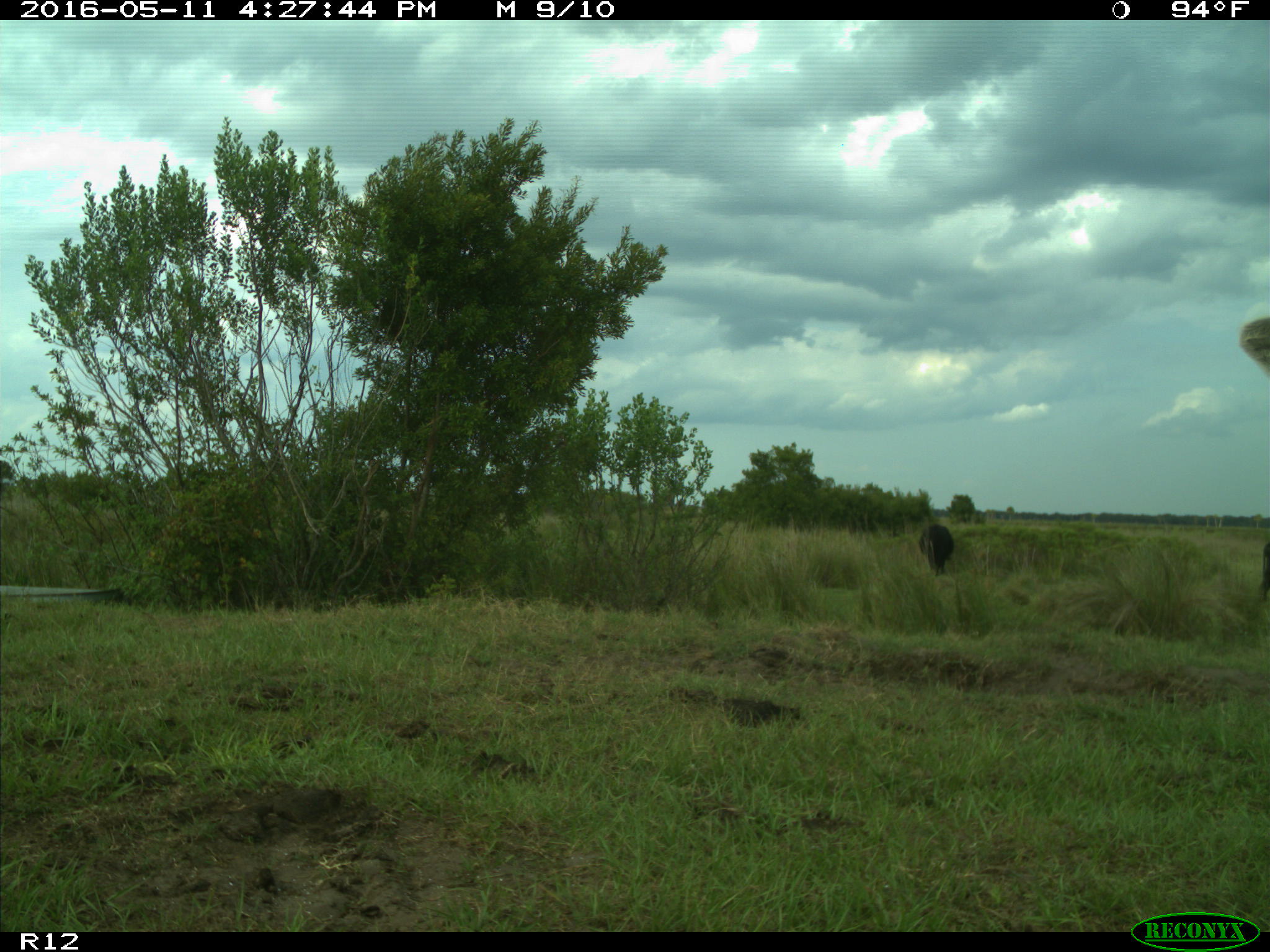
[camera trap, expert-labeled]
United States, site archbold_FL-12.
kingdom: Animalia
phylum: Chordata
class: Mammalia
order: Artiodactyla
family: Bovidae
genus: Bos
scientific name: Bos taurus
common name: domestic cow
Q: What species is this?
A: Bos taurus (domestic cow).